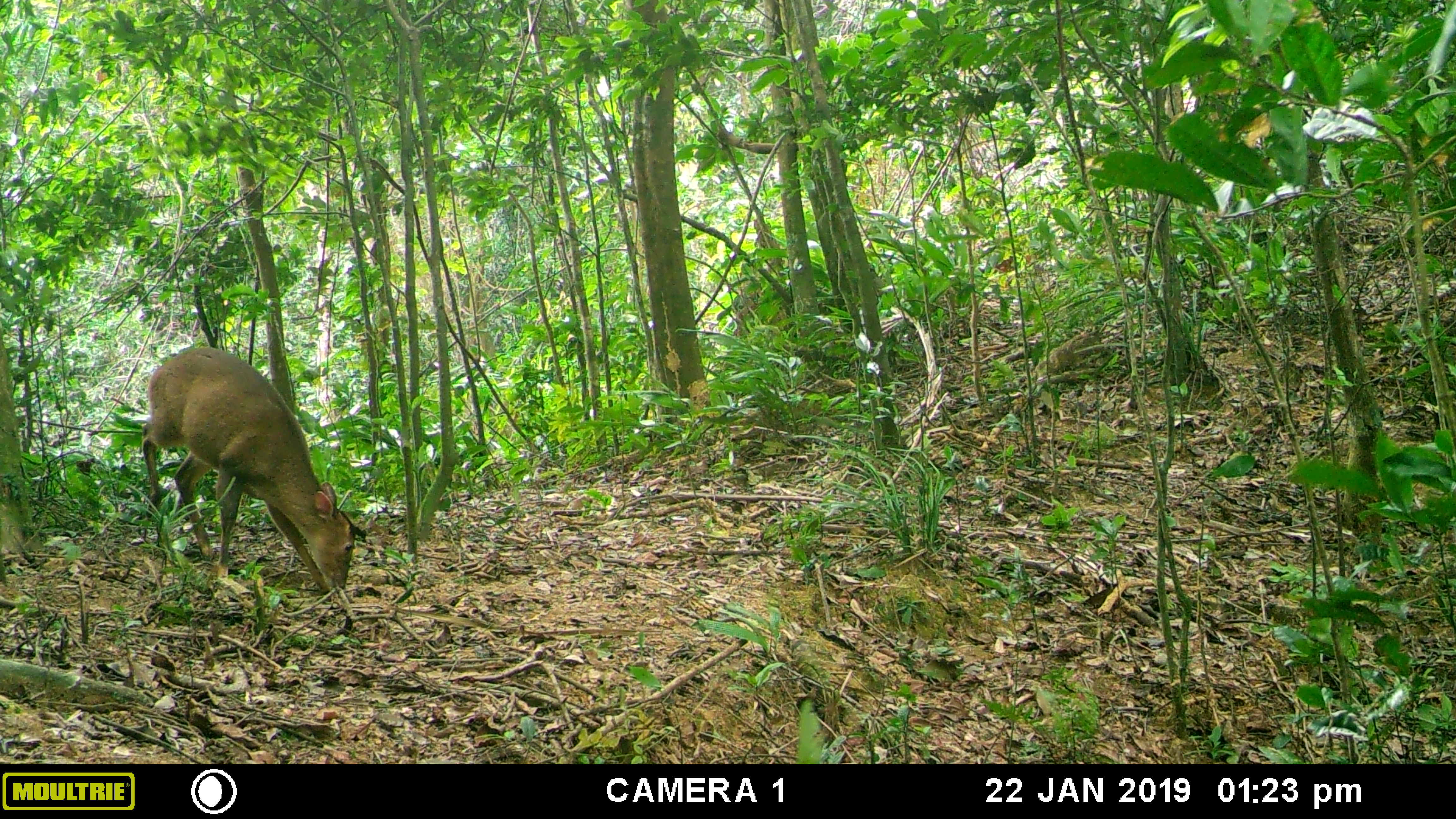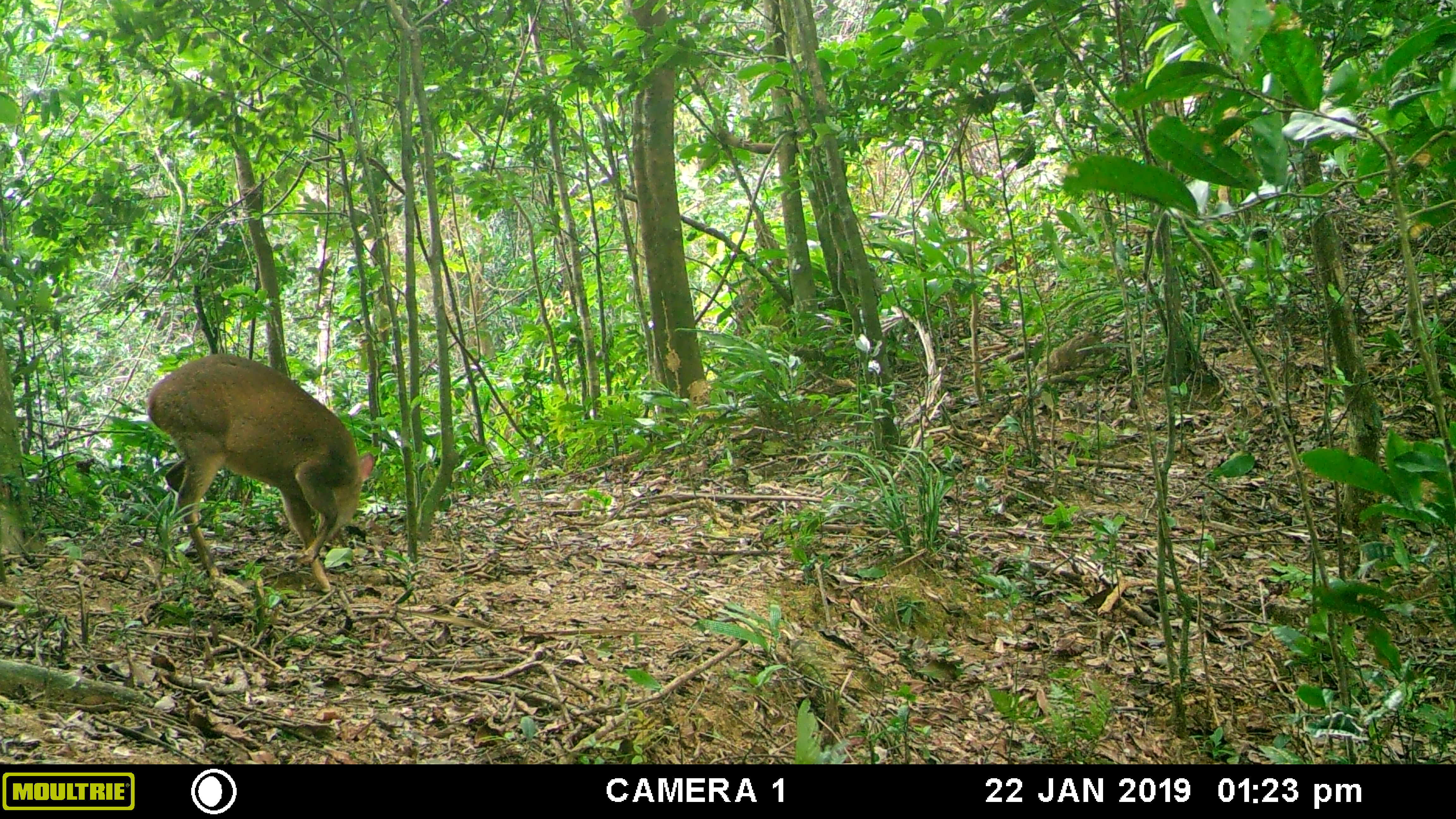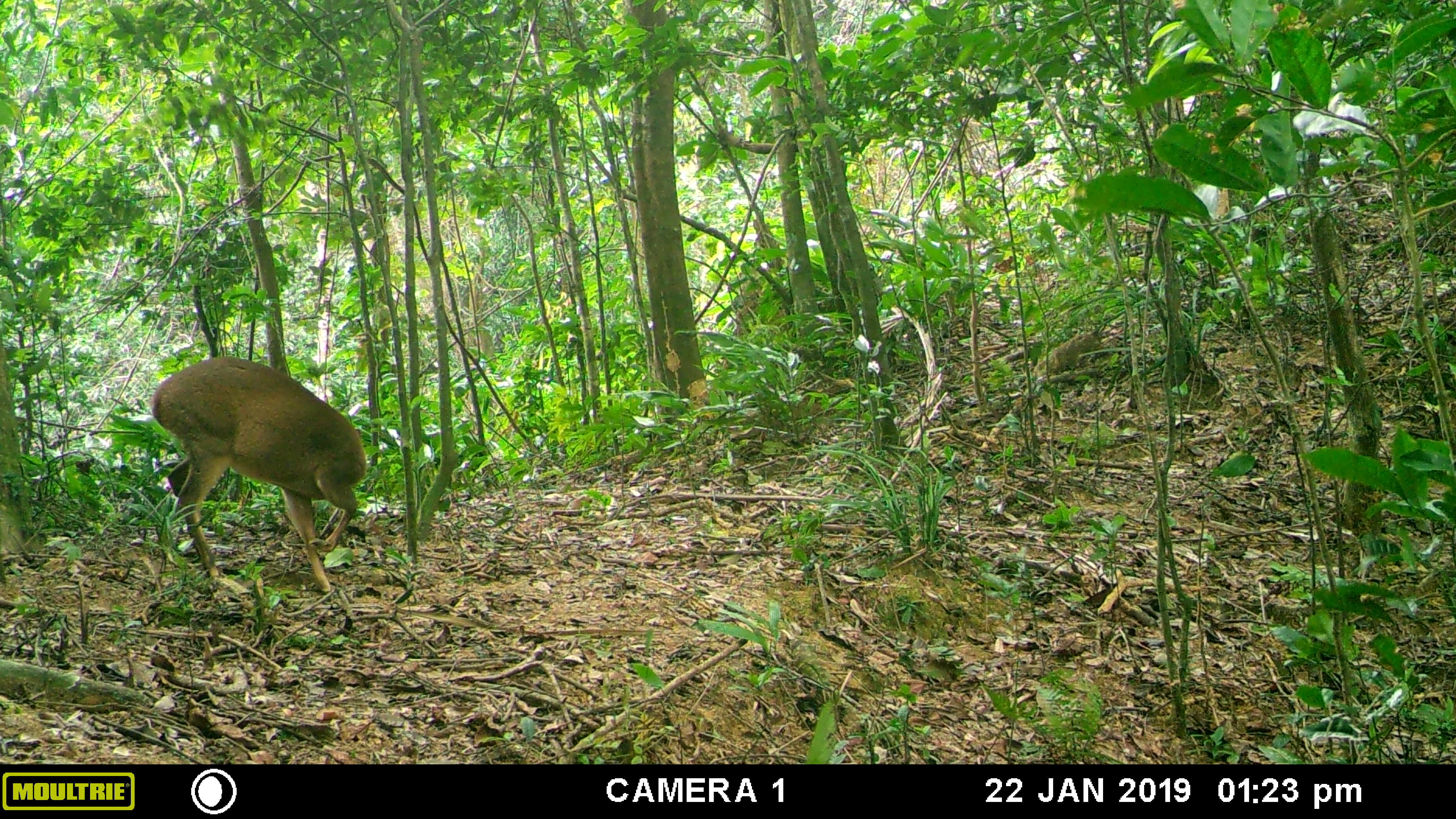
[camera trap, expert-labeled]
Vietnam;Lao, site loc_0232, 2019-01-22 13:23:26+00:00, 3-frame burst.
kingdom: Animalia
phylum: Chordata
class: Mammalia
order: Artiodactyla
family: Cervidae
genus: Muntiacus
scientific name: Muntiacus vuquangensis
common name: large-antlered muntjac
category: large antlered muntjac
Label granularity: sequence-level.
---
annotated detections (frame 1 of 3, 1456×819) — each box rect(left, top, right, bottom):
large antlered muntjac: rect(141, 347, 355, 595)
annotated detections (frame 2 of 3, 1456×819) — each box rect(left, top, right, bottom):
large antlered muntjac: rect(146, 352, 374, 592)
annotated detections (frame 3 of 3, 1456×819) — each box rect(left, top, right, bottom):
large antlered muntjac: rect(150, 356, 367, 591)